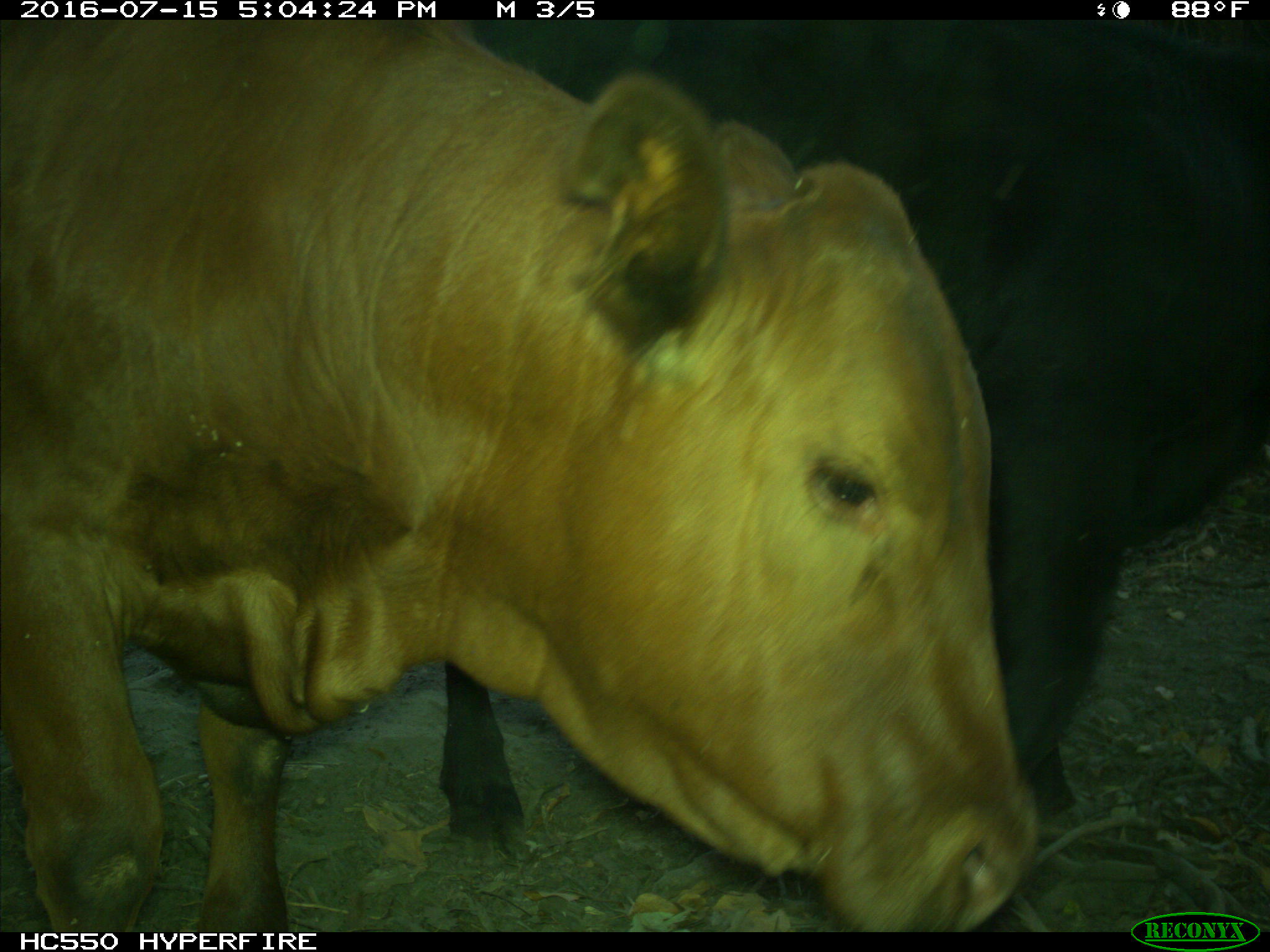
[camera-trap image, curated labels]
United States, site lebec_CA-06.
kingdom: Animalia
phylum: Chordata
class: Mammalia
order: Artiodactyla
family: Bovidae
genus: Bos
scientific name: Bos taurus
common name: domestic cow